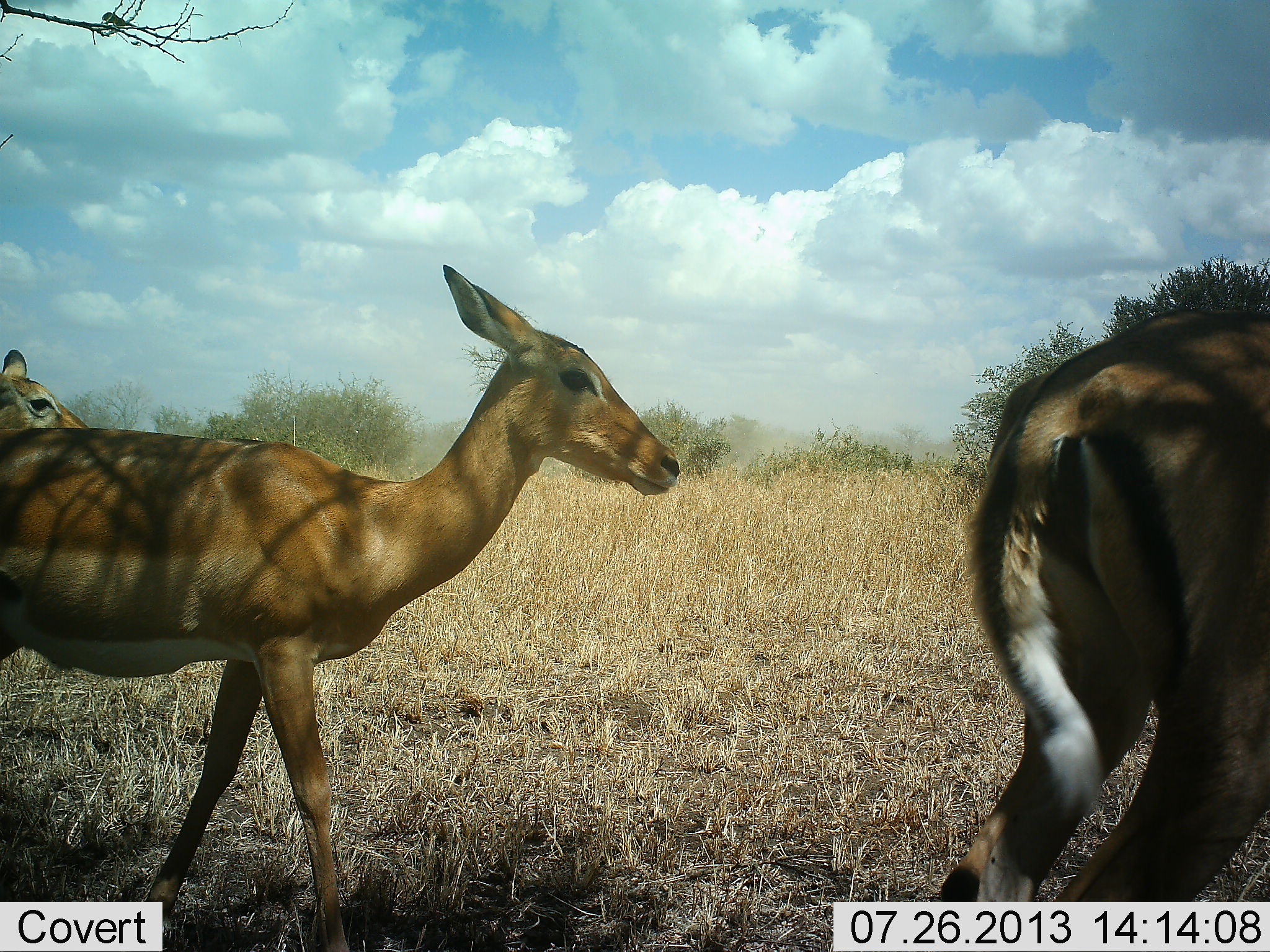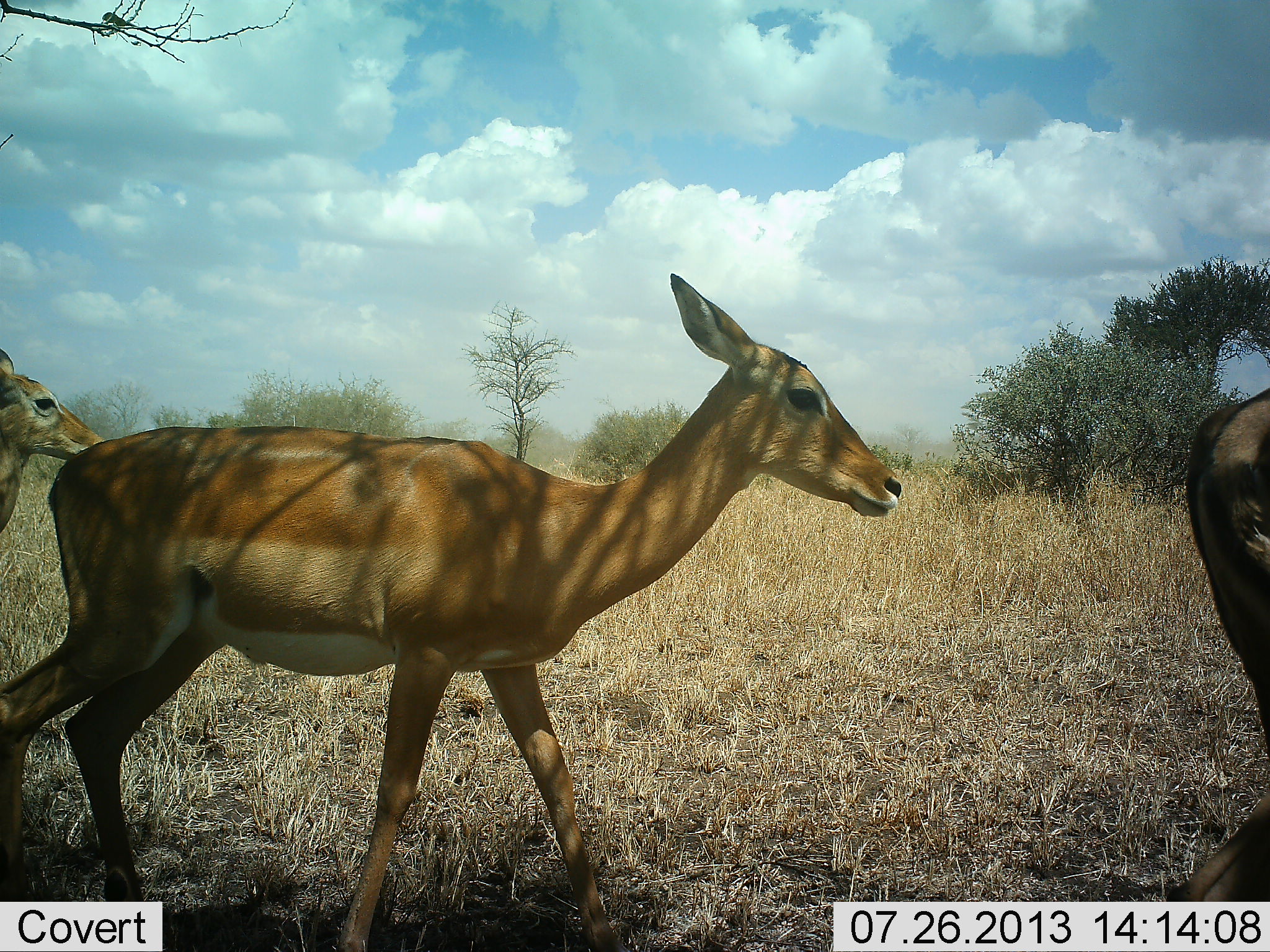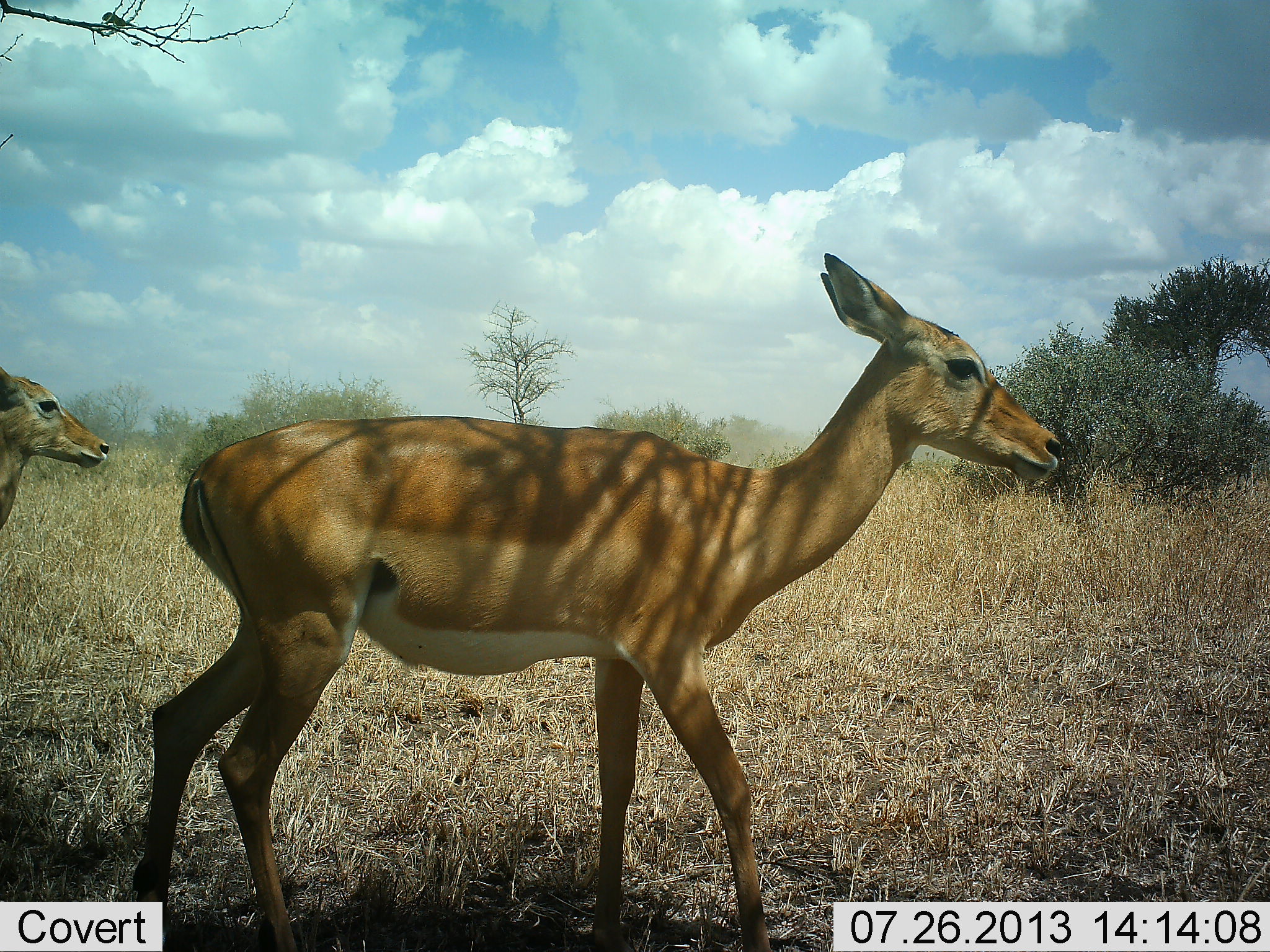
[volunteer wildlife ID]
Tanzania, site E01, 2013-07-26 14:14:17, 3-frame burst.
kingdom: Animalia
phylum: Chordata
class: Mammalia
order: Artiodactyla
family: Bovidae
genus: Aepyceros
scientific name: Aepyceros melampus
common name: impala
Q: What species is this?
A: Impala (Aepyceros melampus).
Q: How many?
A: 3.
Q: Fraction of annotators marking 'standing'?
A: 20%.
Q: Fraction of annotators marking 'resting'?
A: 0%.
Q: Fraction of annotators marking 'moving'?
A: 100%.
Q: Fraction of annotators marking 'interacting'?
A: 0%.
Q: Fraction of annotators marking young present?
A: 10%.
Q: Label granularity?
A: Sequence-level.